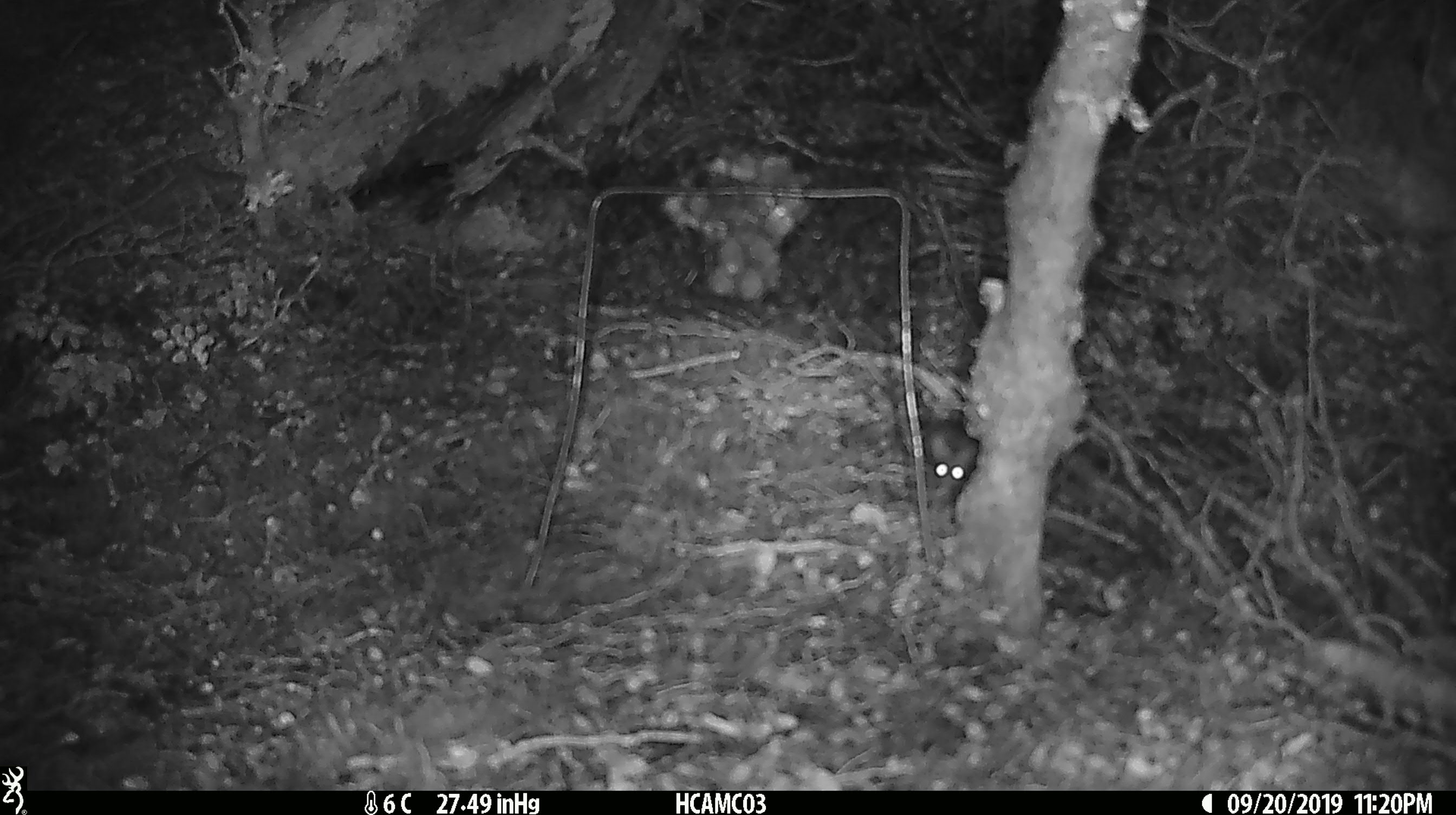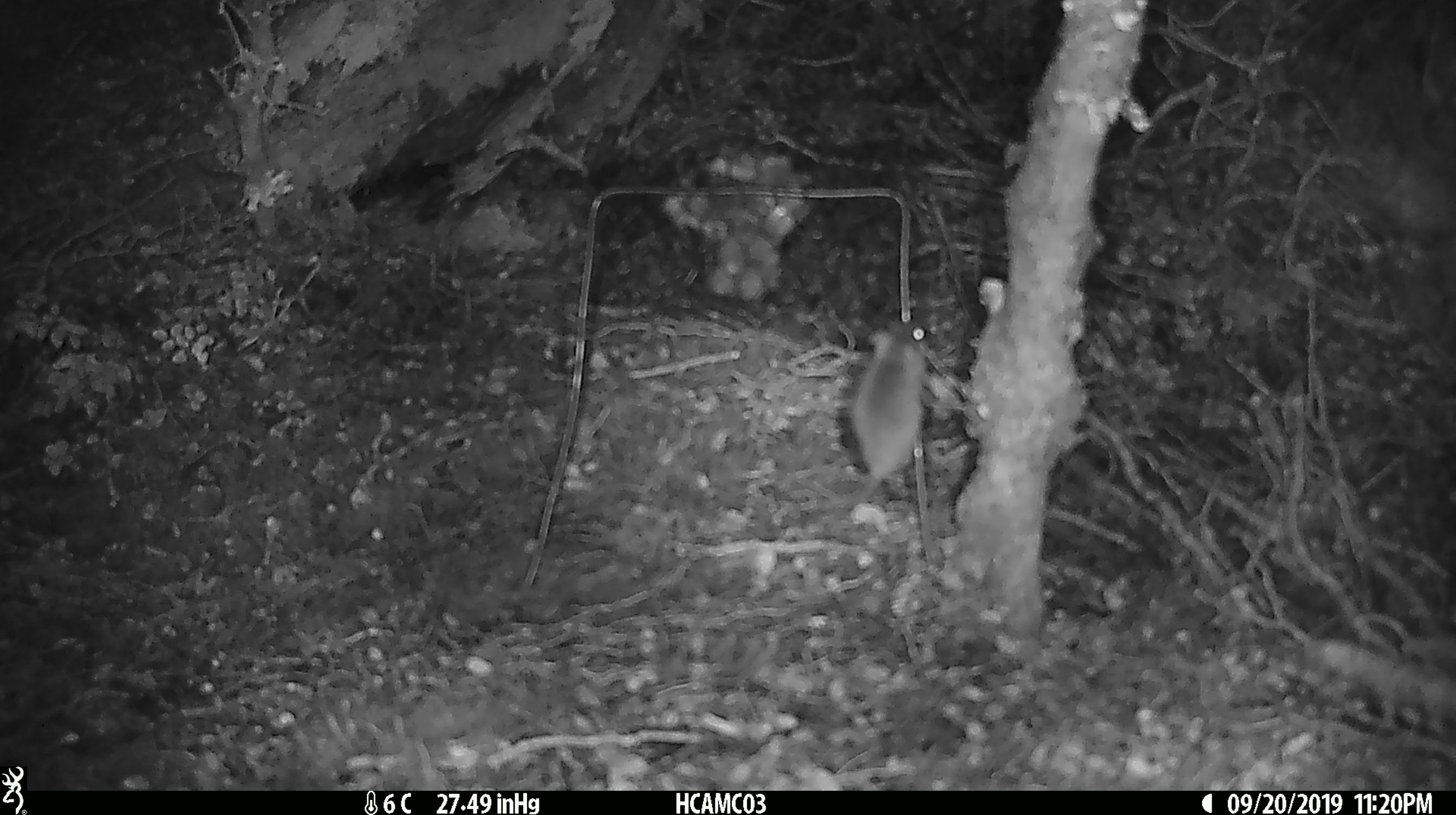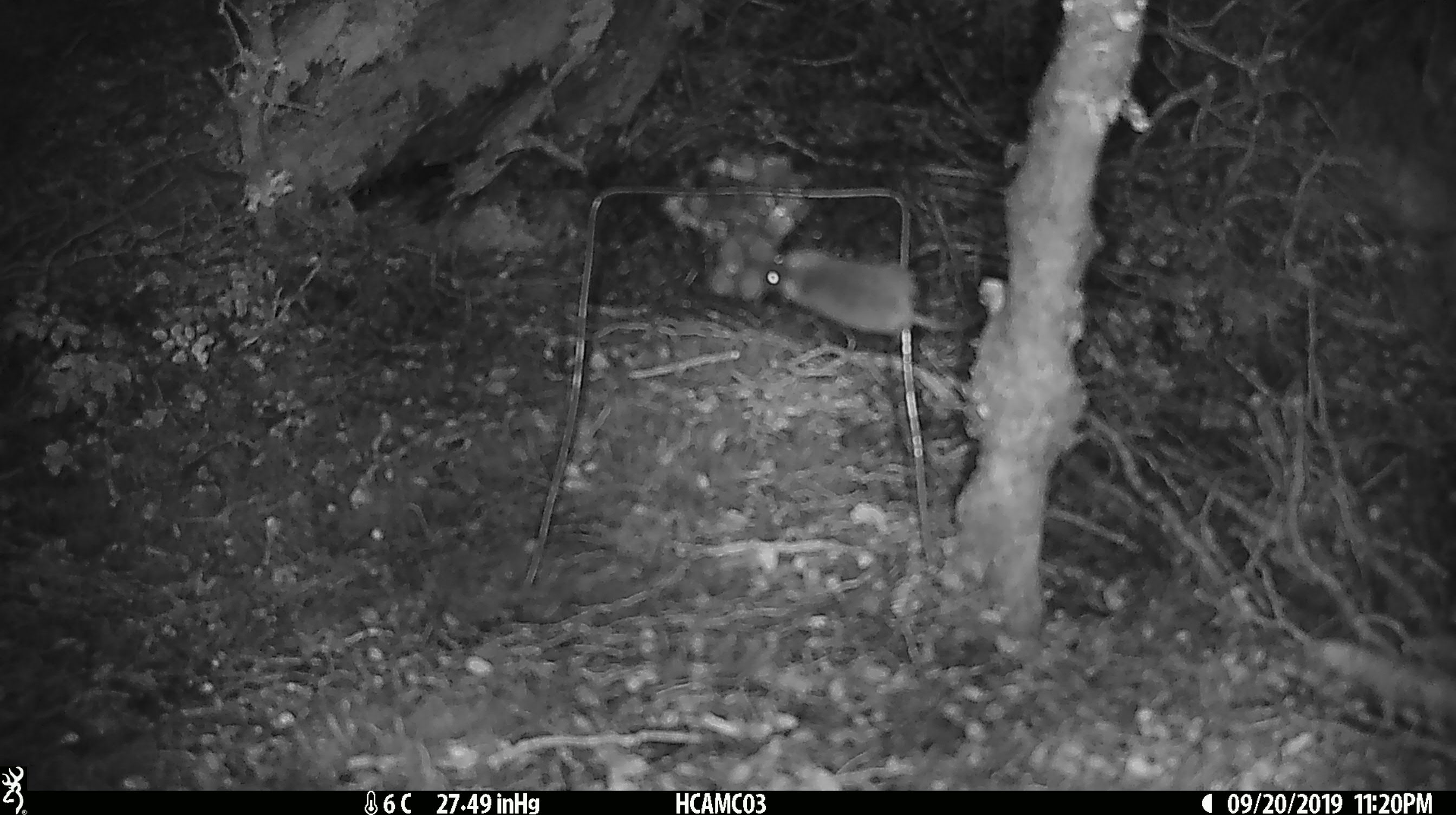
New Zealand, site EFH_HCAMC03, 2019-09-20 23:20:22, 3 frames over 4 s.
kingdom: Animalia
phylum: Chordata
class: Mammalia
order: Rodentia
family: Muridae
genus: Mus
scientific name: Mus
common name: mouse